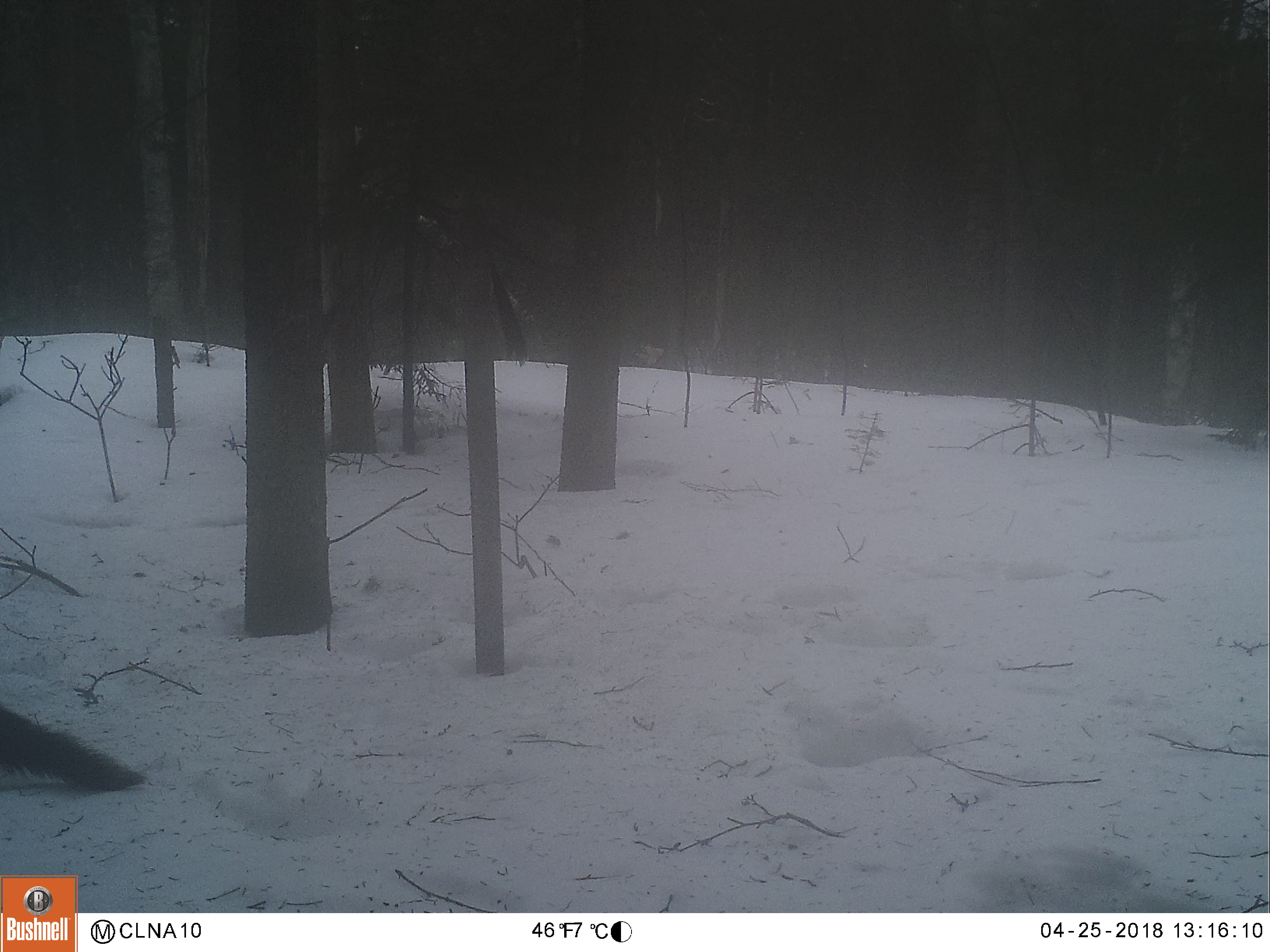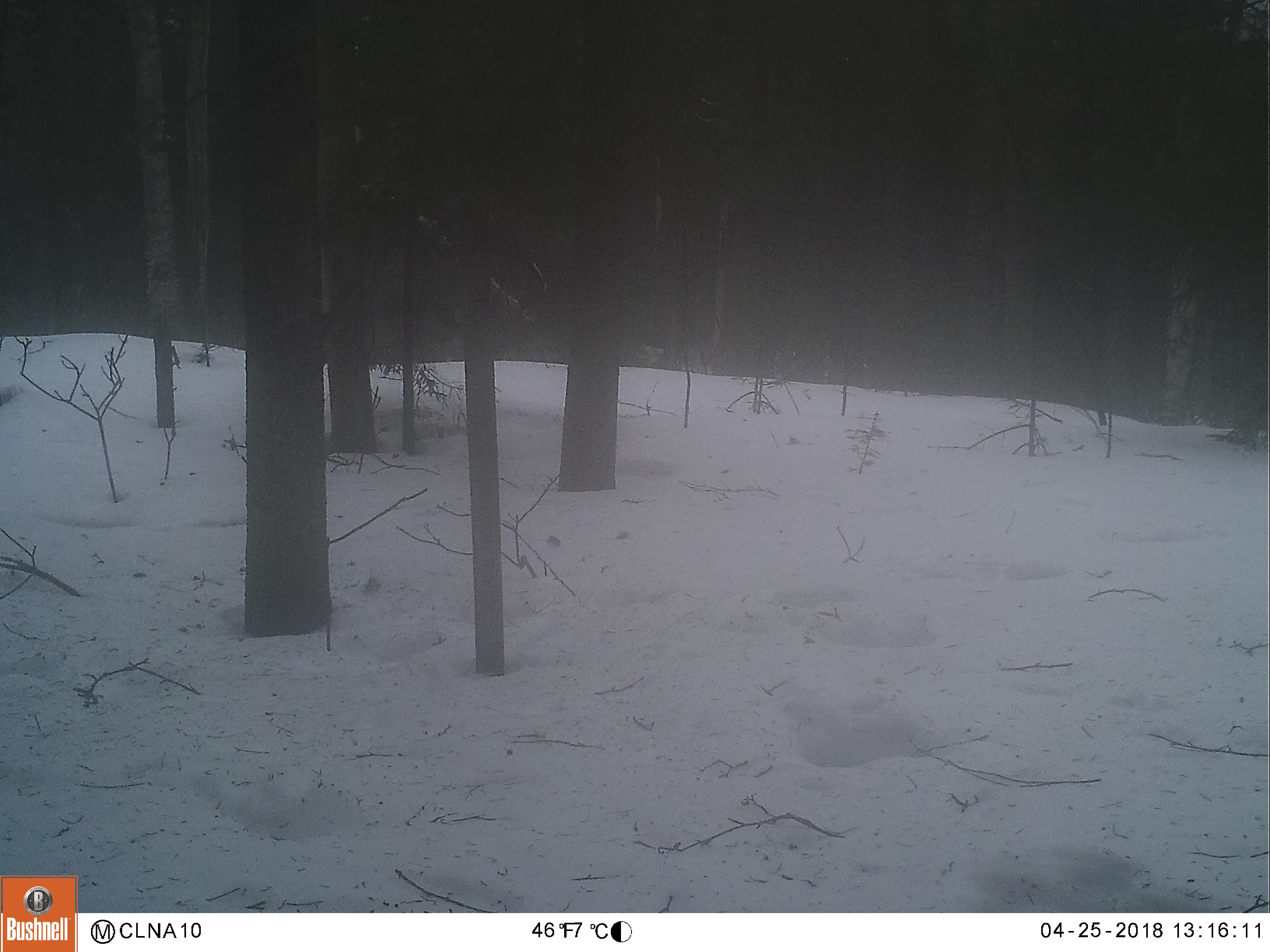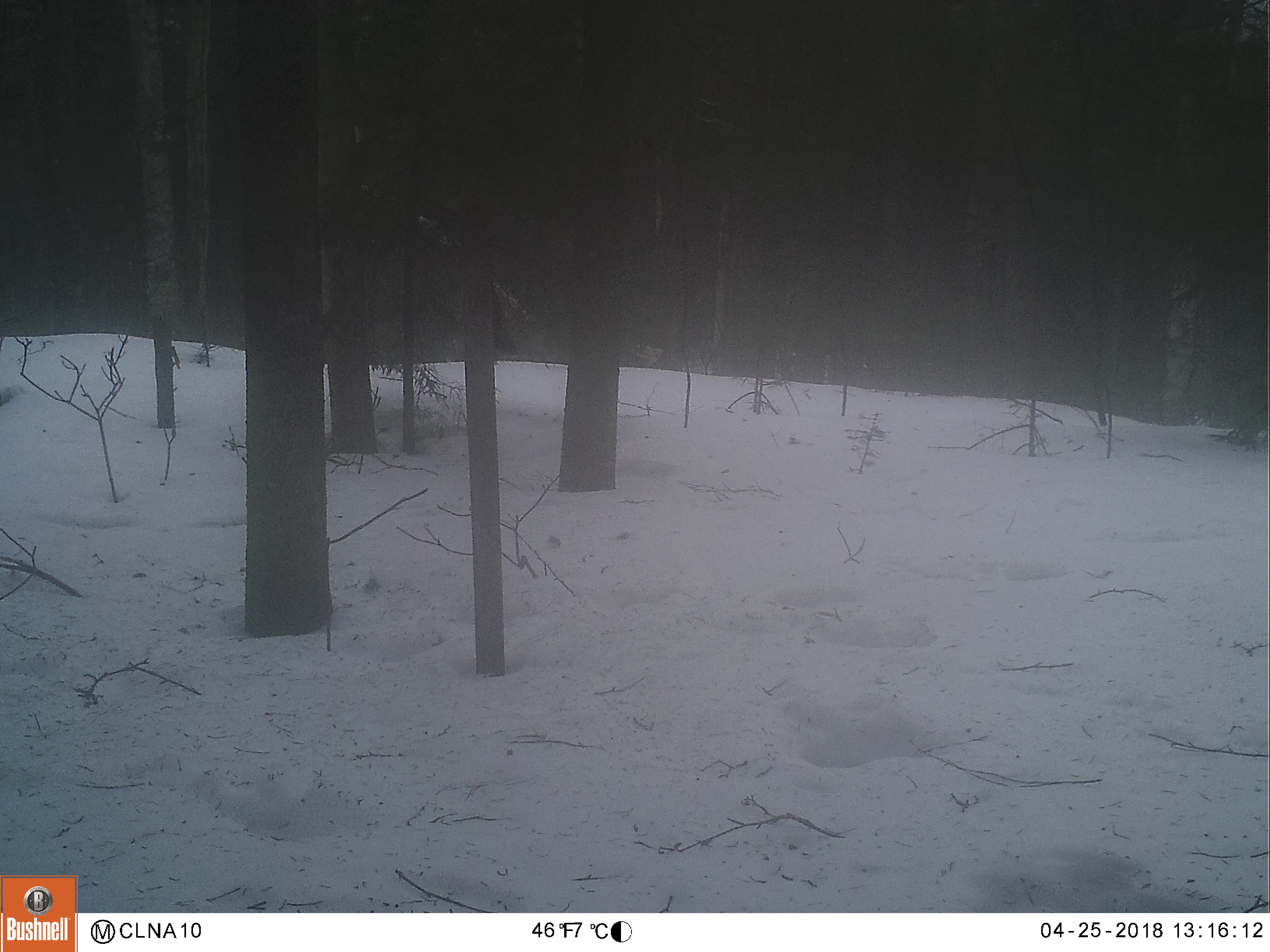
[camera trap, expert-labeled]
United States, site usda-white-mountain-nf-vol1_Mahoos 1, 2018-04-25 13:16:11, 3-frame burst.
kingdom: Animalia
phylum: Chordata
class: Mammalia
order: Carnivora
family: Mustelidae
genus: Pekania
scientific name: Pekania pennanti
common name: fisher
Fisher (Pekania pennanti).